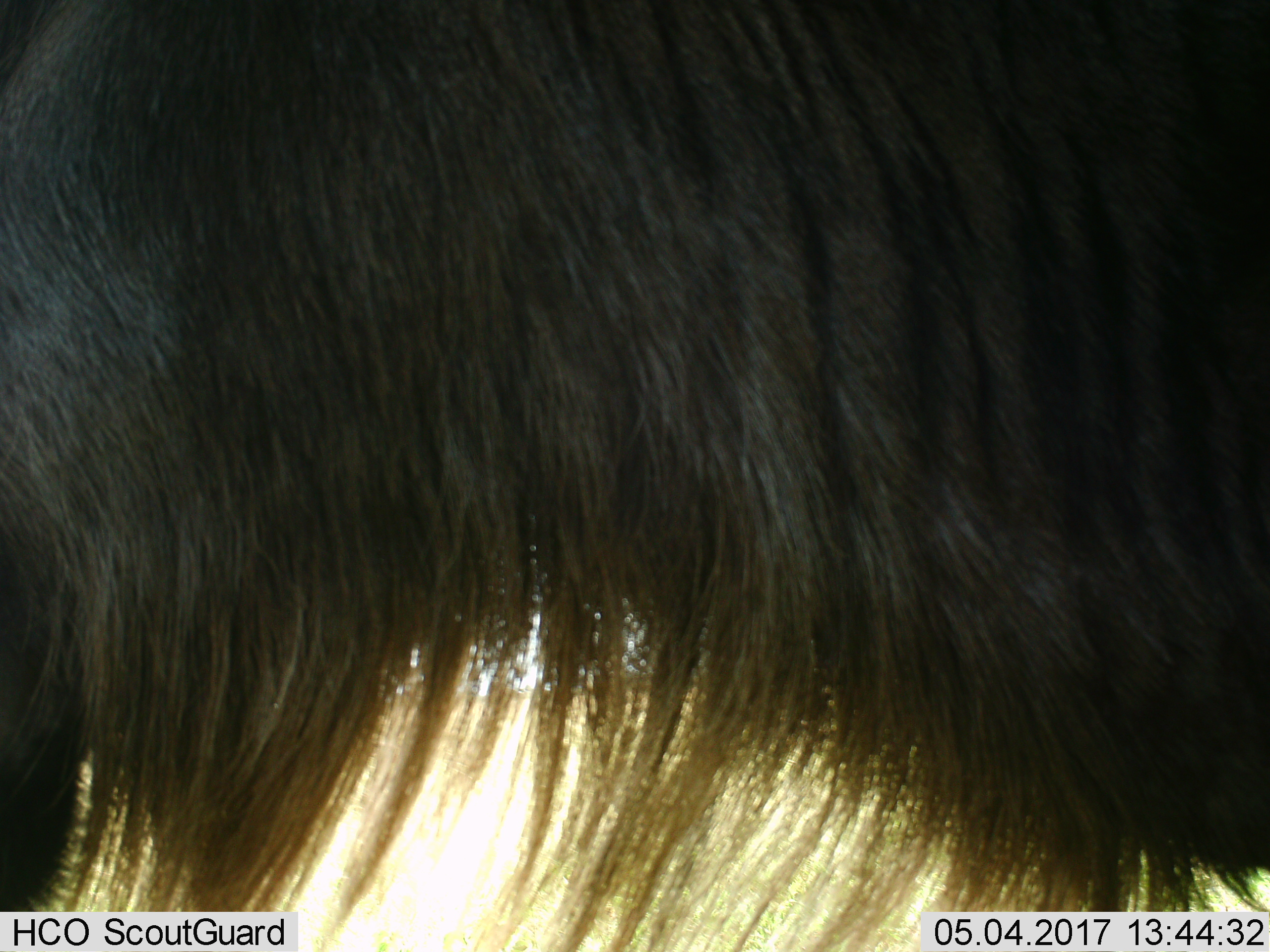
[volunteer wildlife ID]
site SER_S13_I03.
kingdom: Animalia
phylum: Chordata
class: Mammalia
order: Artiodactyla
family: Bovidae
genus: Connochaetes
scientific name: Connochaetes taurinus taurinus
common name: blue wildebeest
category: wildebeestblue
Wildebeestblue (blue wildebeest) (Connochaetes taurinus taurinus), count 1. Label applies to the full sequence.